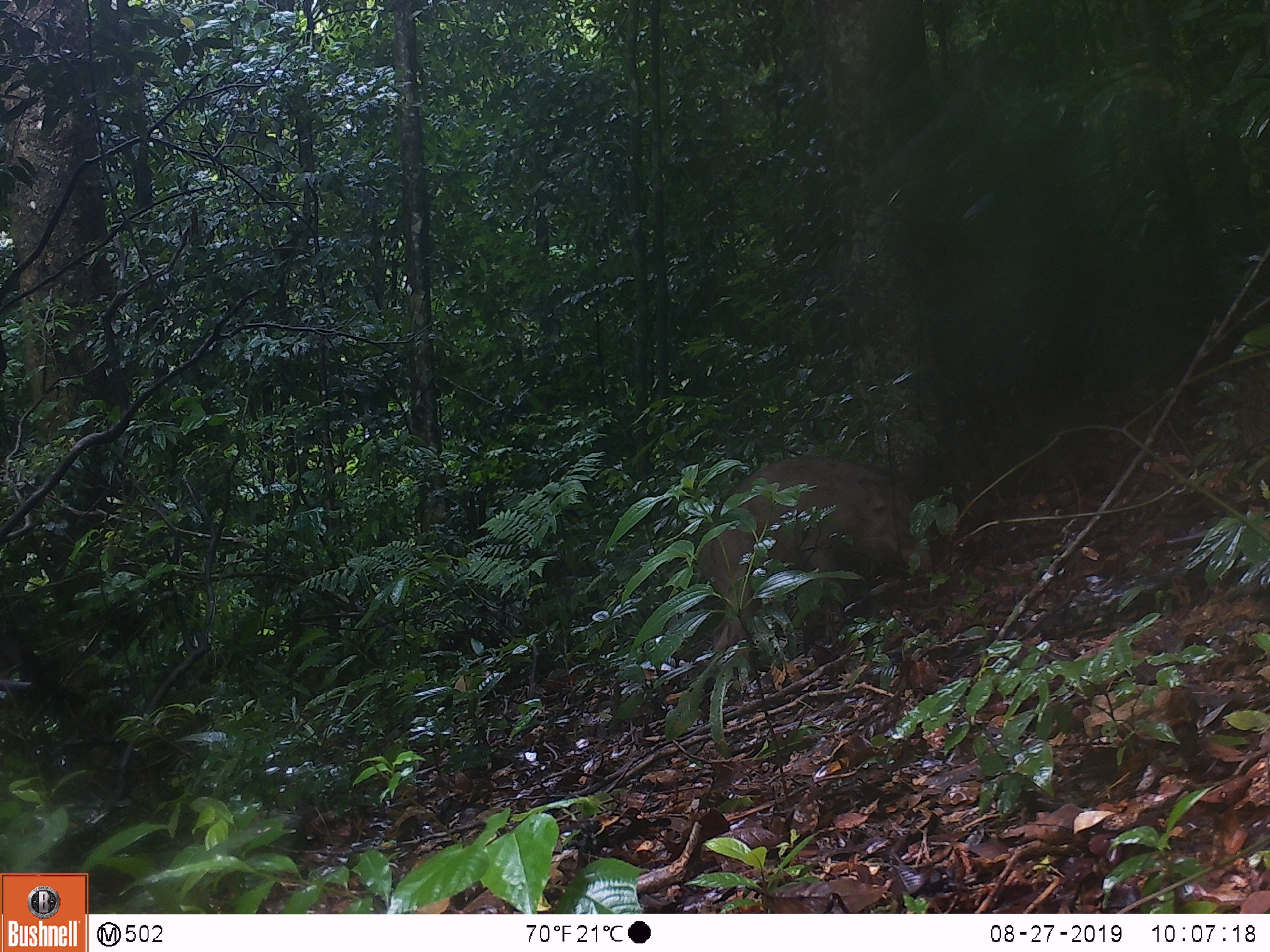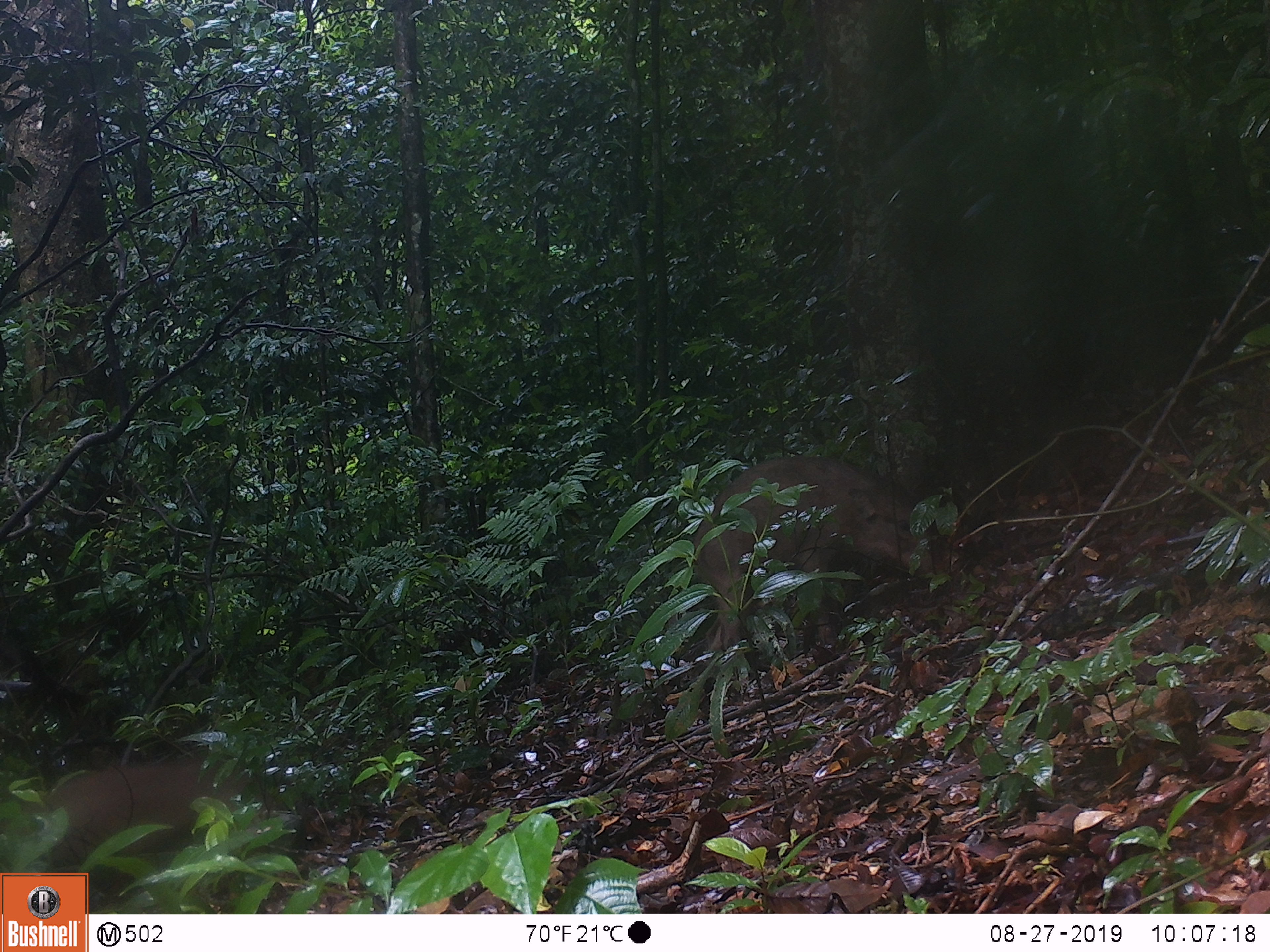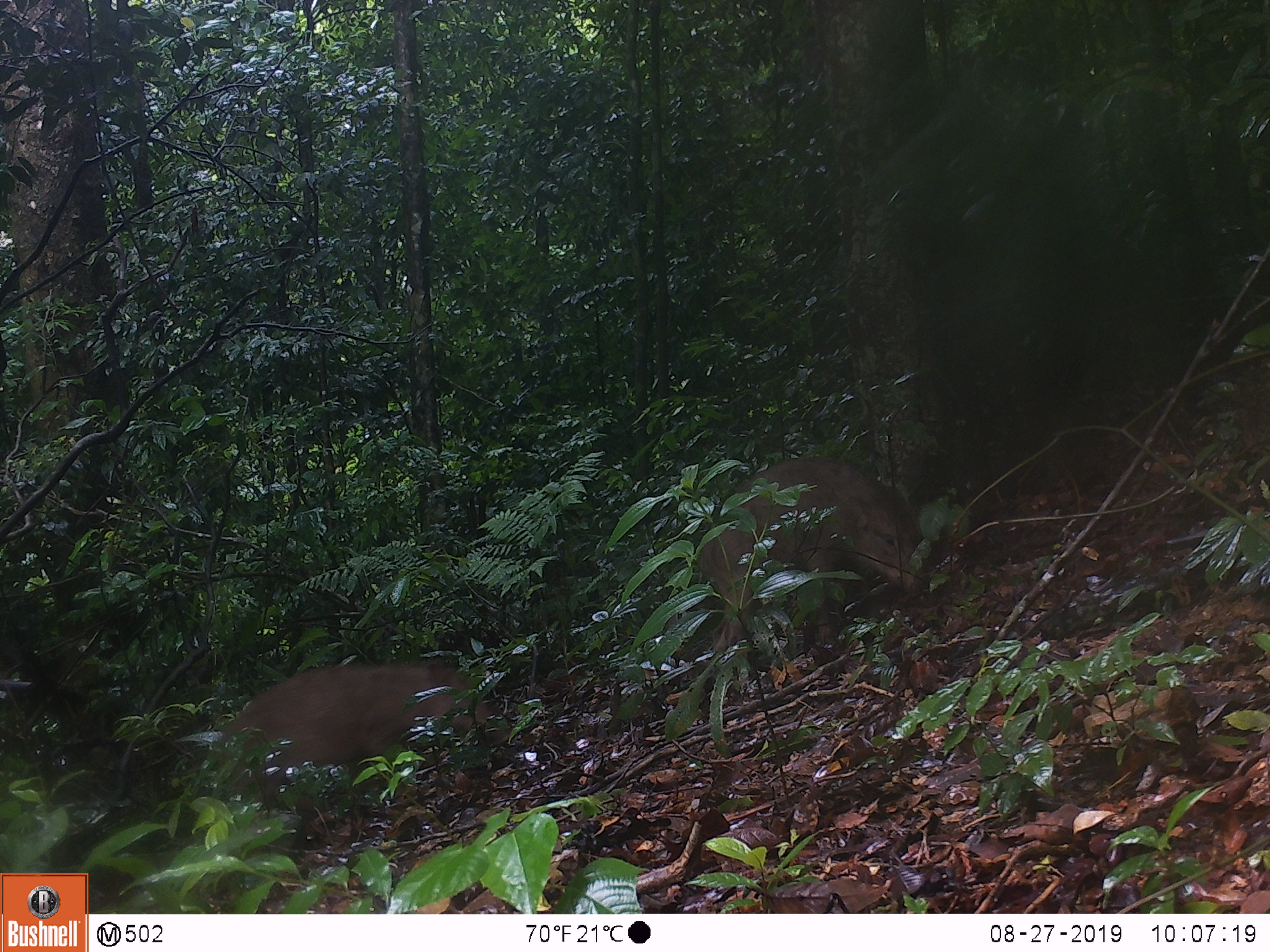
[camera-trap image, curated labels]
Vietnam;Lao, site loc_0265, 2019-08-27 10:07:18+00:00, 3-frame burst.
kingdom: Animalia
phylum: Chordata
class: Mammalia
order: Artiodactyla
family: Suidae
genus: Sus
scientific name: Sus scrofa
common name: eurasian wild pig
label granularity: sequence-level